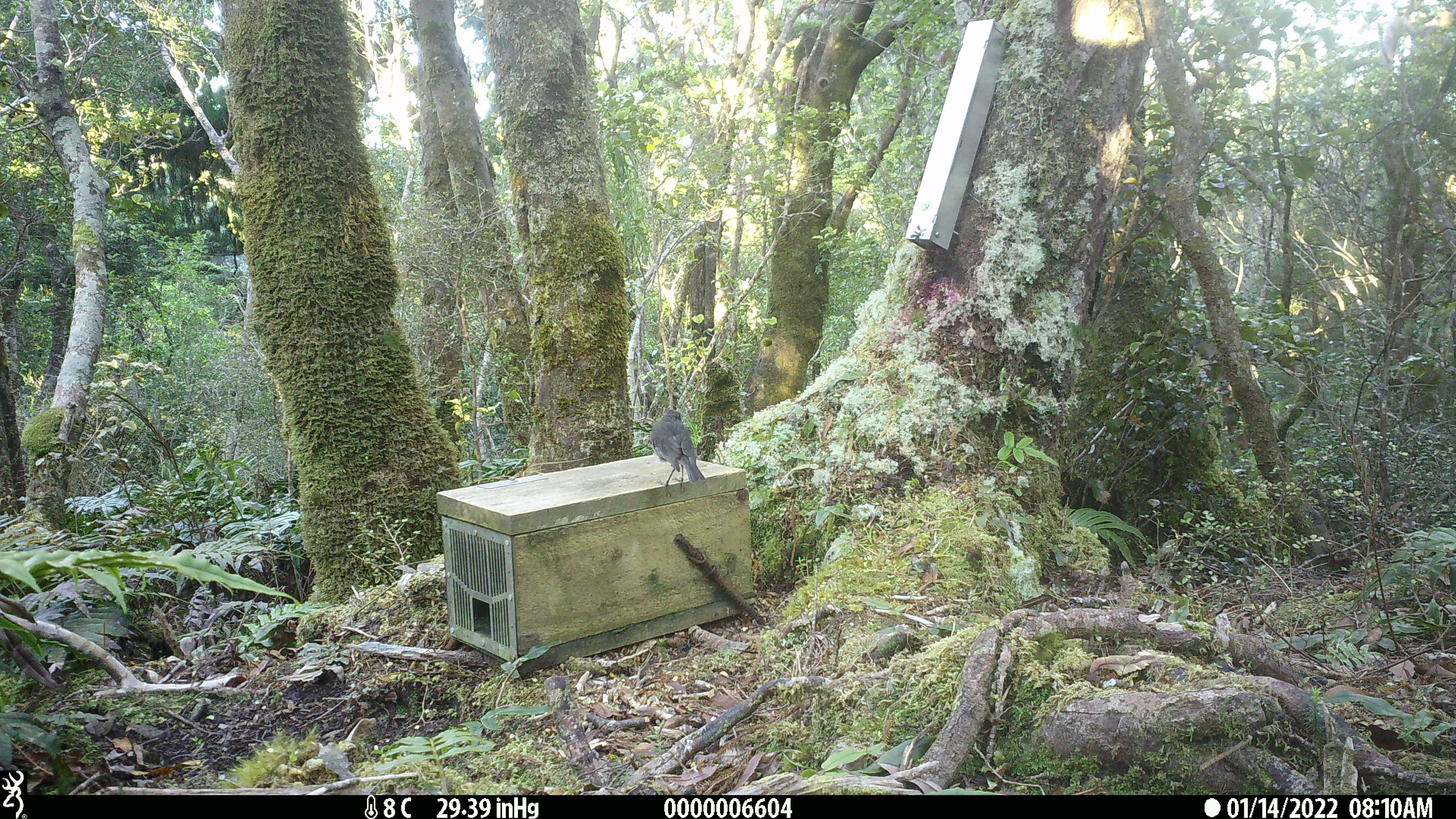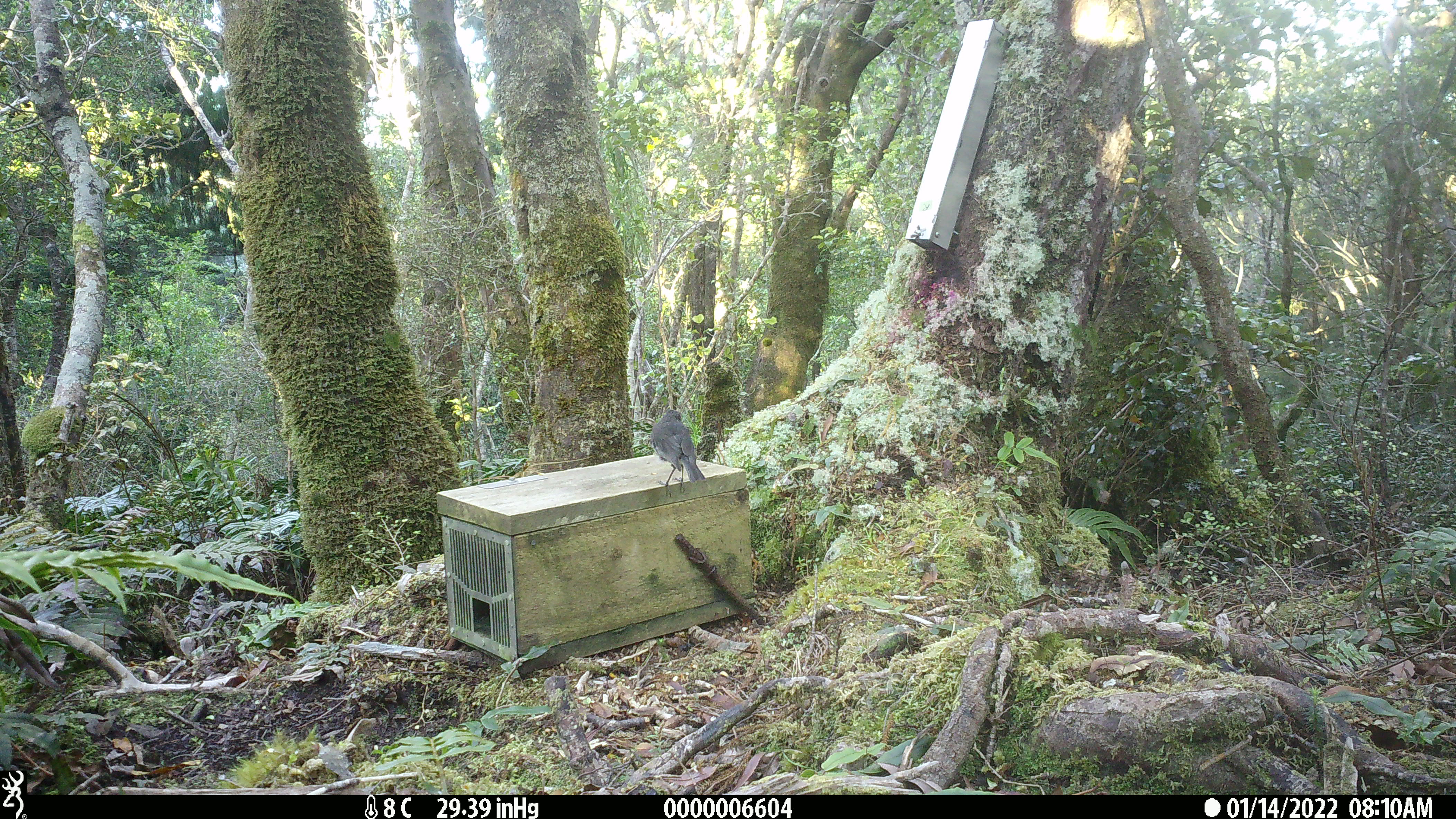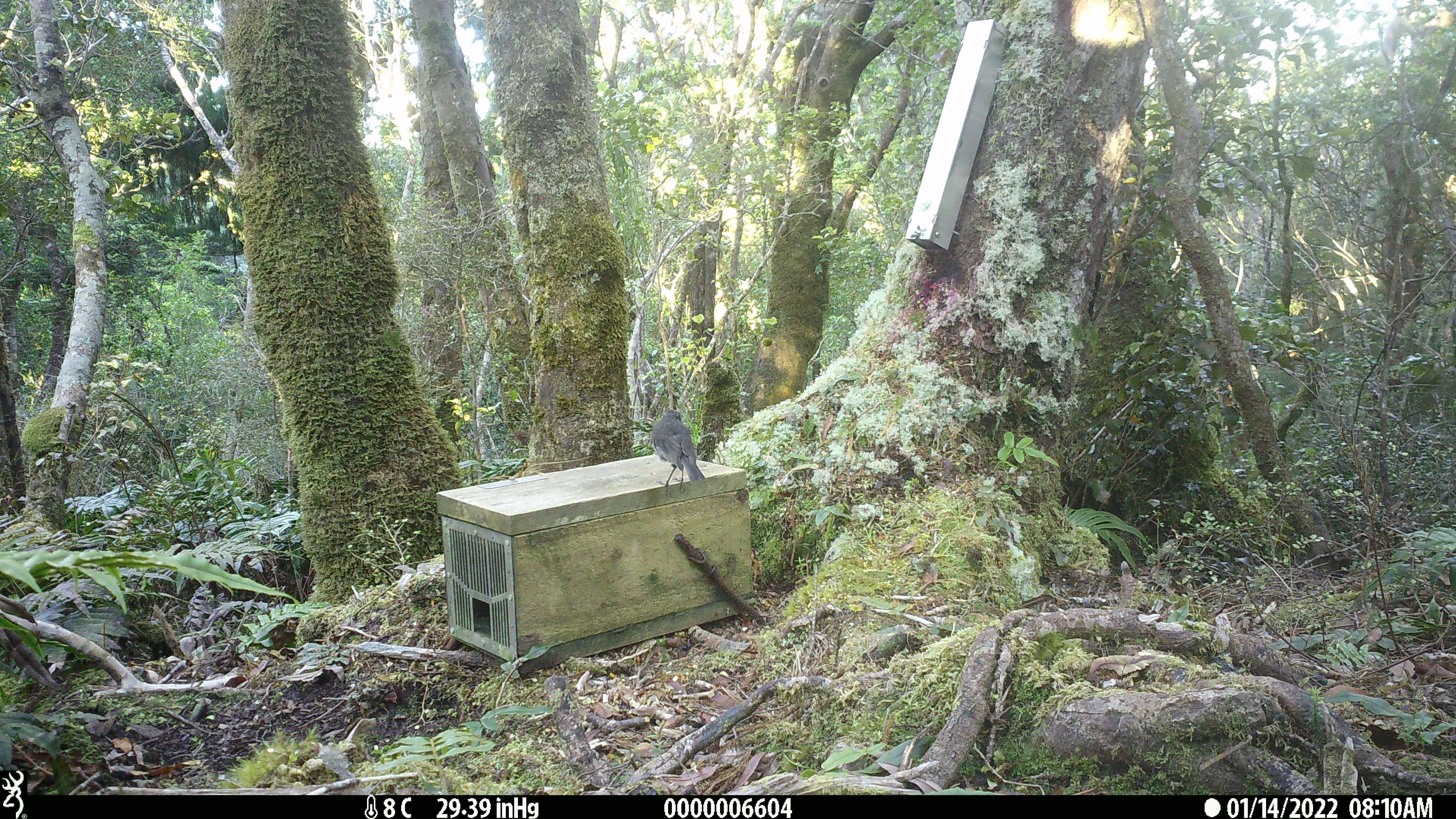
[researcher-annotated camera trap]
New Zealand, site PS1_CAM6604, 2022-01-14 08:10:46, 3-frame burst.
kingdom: Animalia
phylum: Chordata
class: Aves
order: Passeriformes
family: Petroicidae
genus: Petroica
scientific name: Petroica australis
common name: new zealand robin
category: robin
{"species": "robin (new zealand robin) (Petroica australis)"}